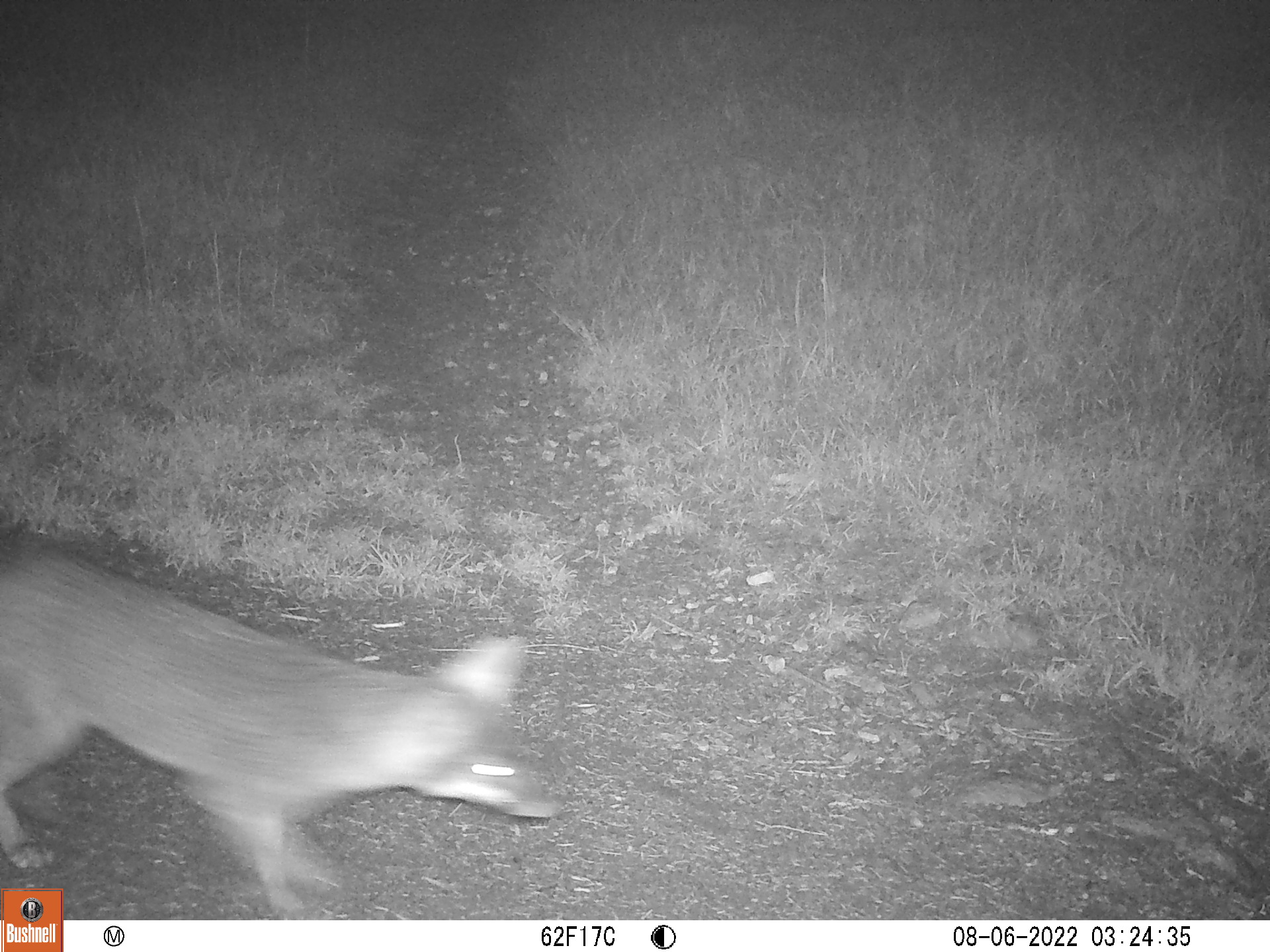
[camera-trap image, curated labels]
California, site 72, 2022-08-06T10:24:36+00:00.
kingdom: Animalia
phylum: Chordata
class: Mammalia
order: Carnivora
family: Canidae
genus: Urocyon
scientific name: Urocyon cinereoargenteus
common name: gray fox